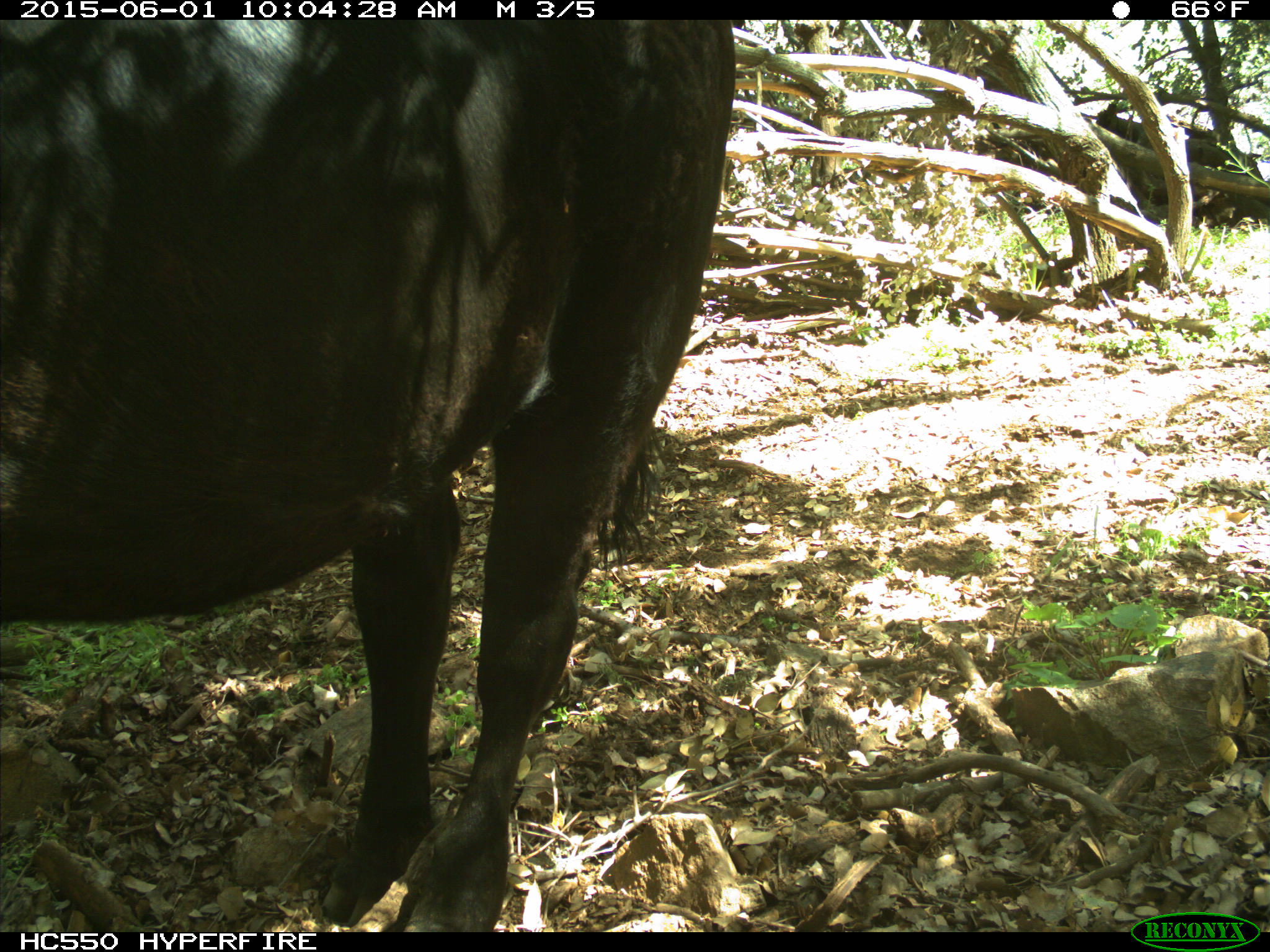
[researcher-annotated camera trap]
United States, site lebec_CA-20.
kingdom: Animalia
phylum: Chordata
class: Mammalia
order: Artiodactyla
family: Bovidae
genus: Bos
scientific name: Bos taurus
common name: domestic cow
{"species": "Bos taurus (domestic cow)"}